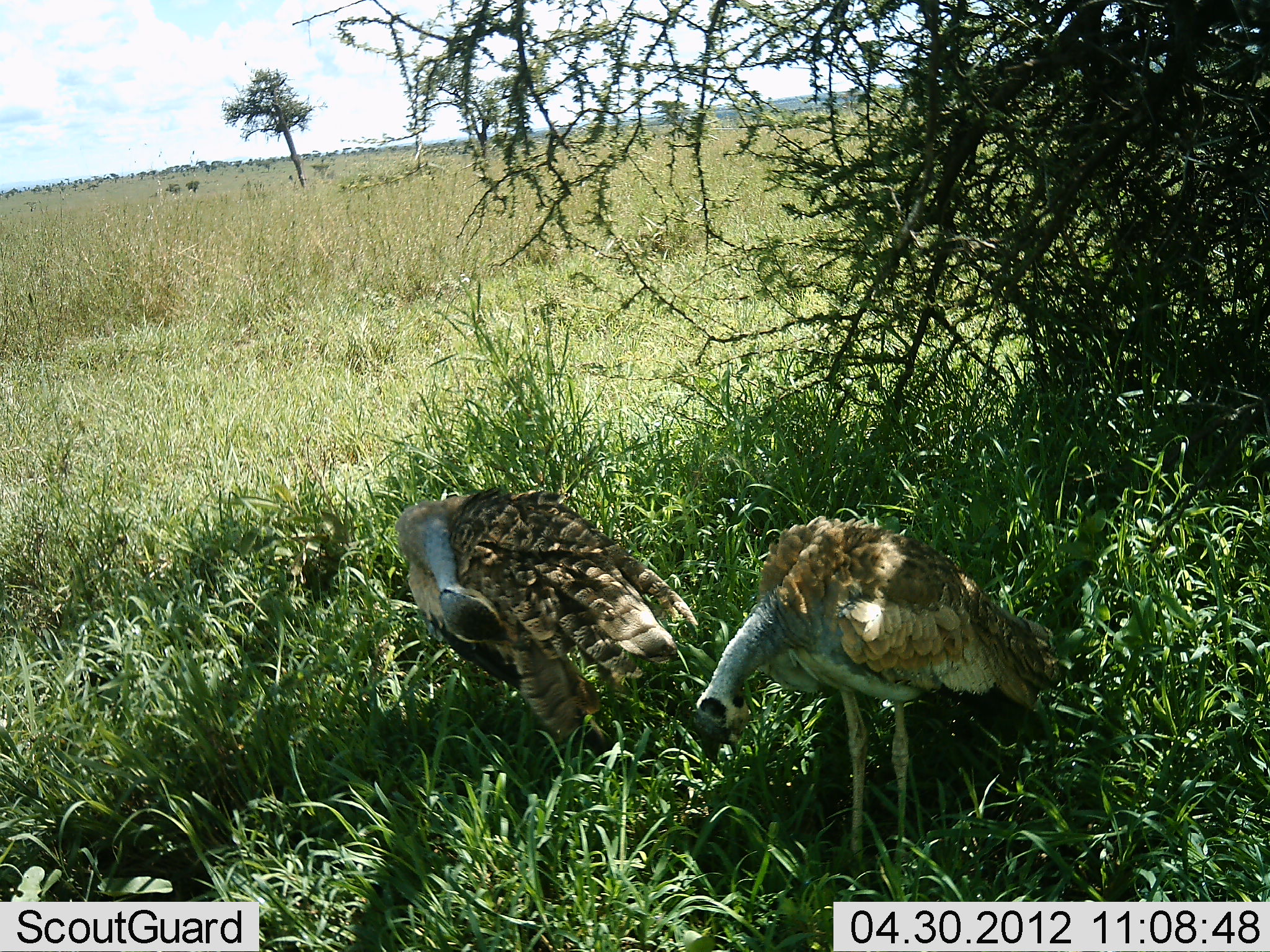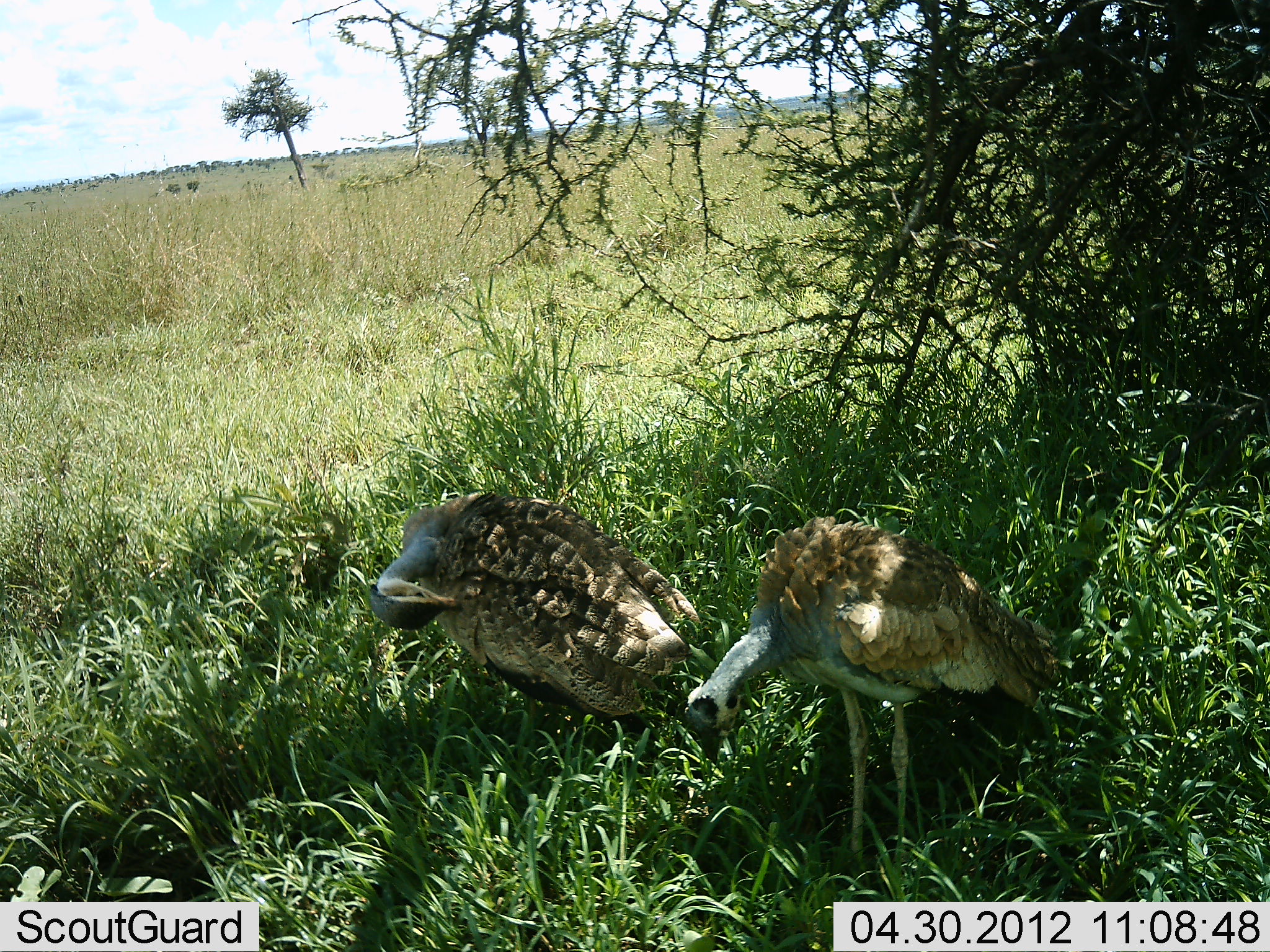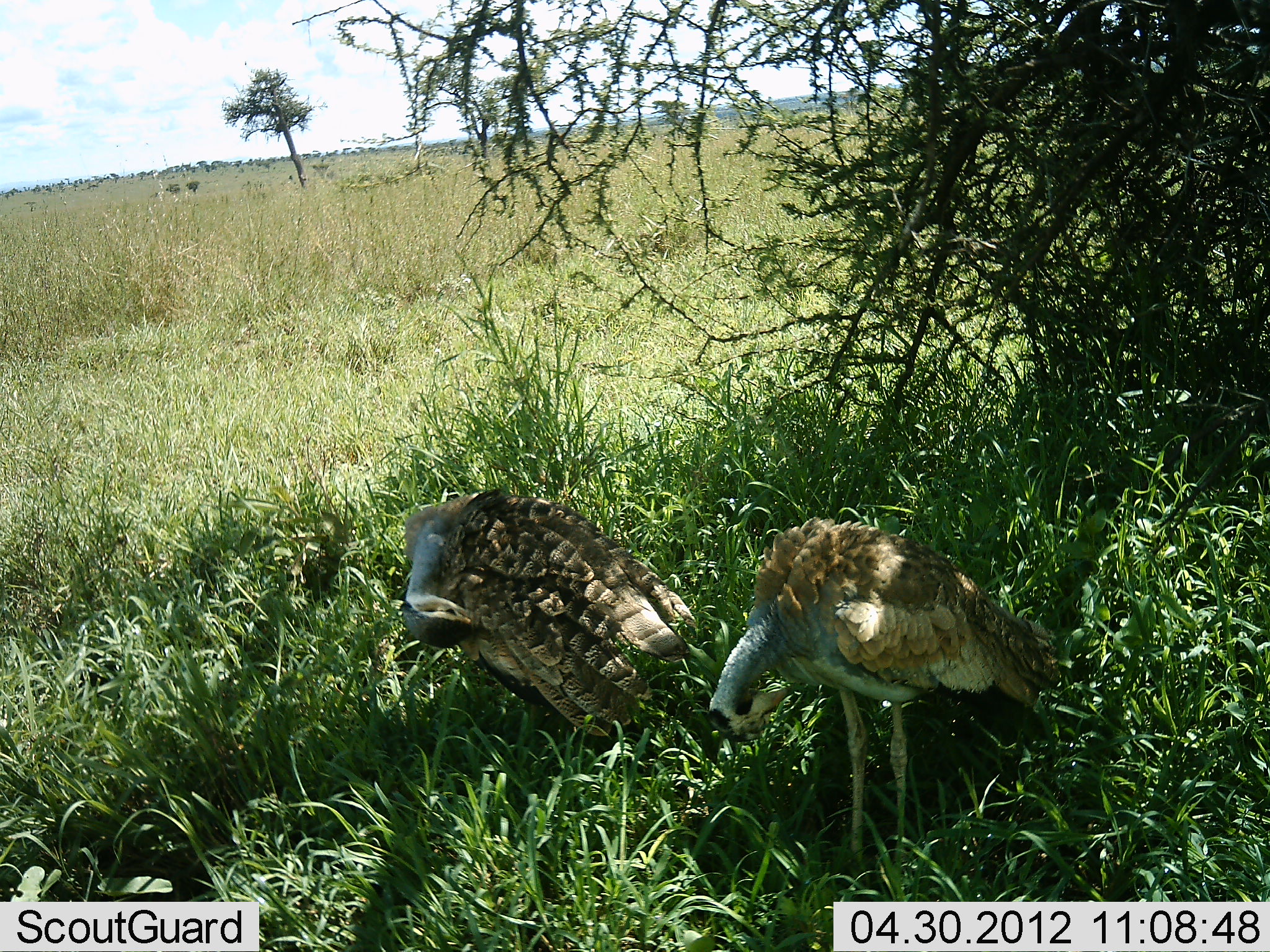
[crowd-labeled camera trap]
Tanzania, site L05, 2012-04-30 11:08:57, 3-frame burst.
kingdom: Animalia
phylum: Chordata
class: Aves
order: Otidiformes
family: Otididae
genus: Ardeotis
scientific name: Ardeotis kori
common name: kori bustard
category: koribustard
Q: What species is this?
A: Koribustard (kori bustard) (Ardeotis kori).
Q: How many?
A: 2.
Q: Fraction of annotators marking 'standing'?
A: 75%.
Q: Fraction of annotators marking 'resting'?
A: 25%.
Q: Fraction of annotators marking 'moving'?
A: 0%.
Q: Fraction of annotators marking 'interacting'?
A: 17%.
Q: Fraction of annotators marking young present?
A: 8%.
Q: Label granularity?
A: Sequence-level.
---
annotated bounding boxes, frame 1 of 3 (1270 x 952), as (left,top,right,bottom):
animal: (696,515,1073,882); (396,488,698,755)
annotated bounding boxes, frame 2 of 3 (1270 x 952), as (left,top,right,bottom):
animal: (685,515,1073,879); (368,491,700,738)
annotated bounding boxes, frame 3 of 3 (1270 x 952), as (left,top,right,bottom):
animal: (708,519,1090,869); (401,491,706,746)